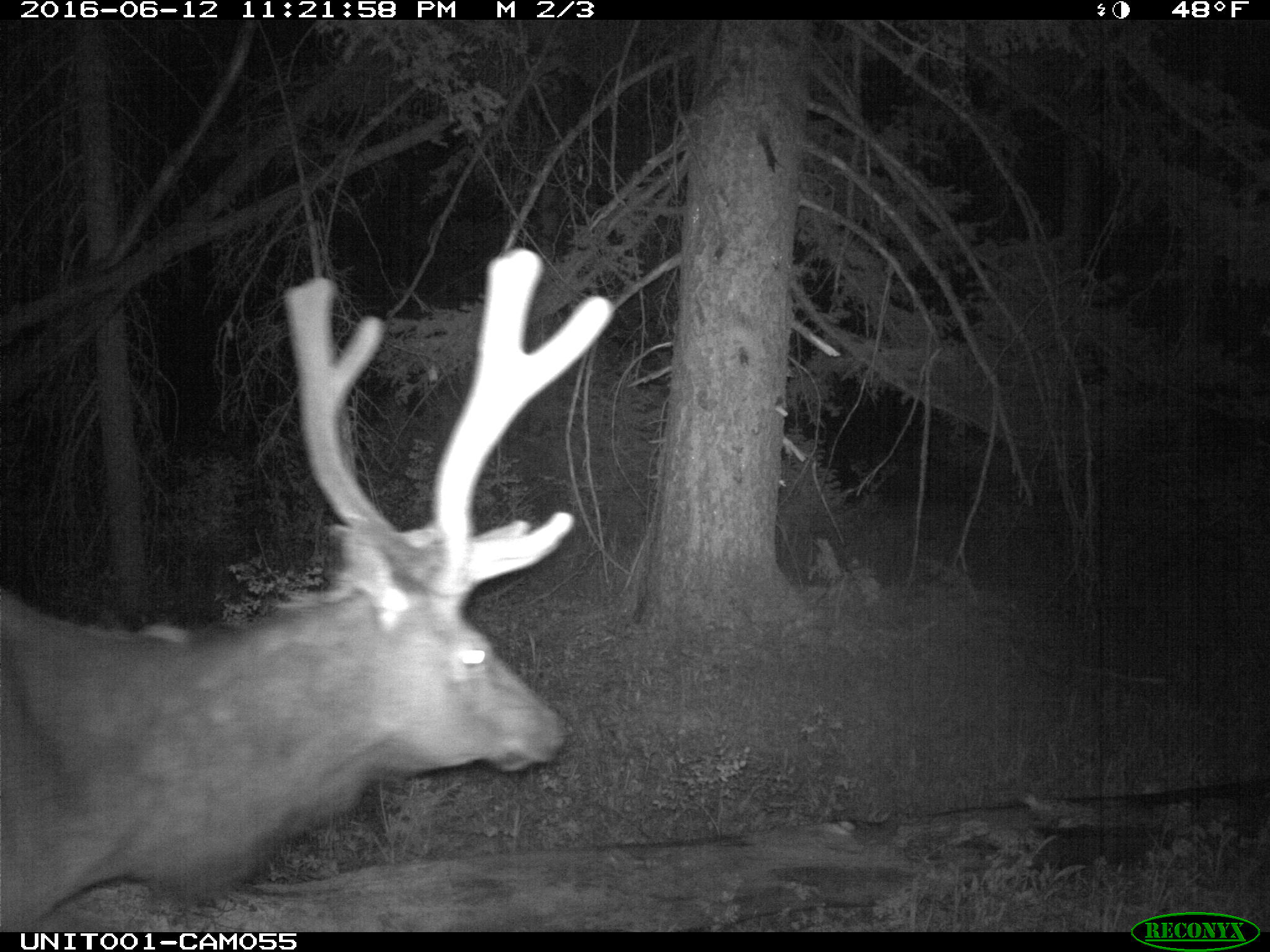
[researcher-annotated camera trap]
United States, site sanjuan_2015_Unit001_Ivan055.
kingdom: Animalia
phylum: Chordata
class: Mammalia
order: Artiodactyla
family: Cervidae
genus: Cervus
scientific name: Cervus elaphus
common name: red deer